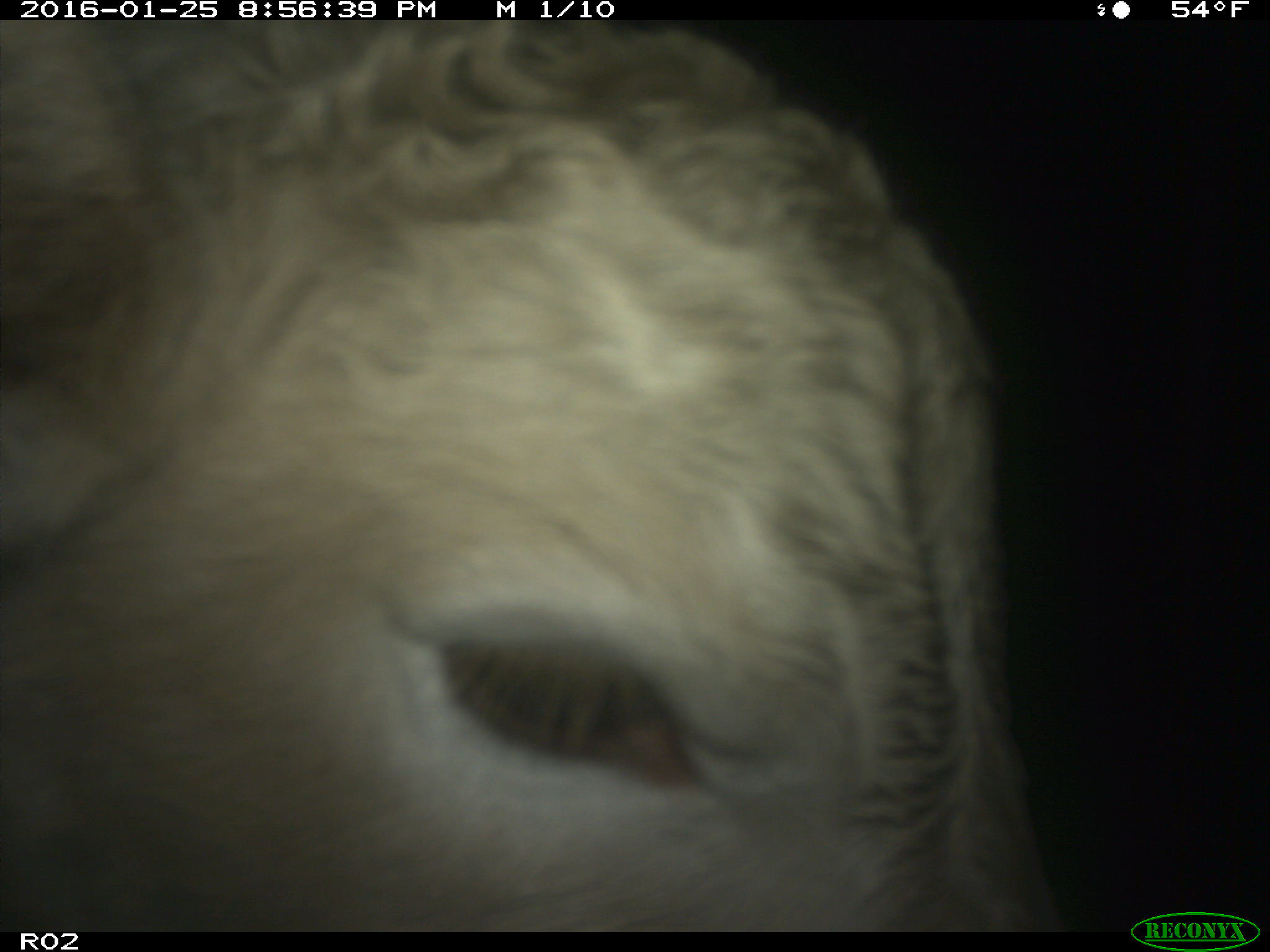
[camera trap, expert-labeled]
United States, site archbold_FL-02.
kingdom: Animalia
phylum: Chordata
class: Mammalia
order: Artiodactyla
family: Bovidae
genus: Bos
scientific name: Bos taurus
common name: domestic cow